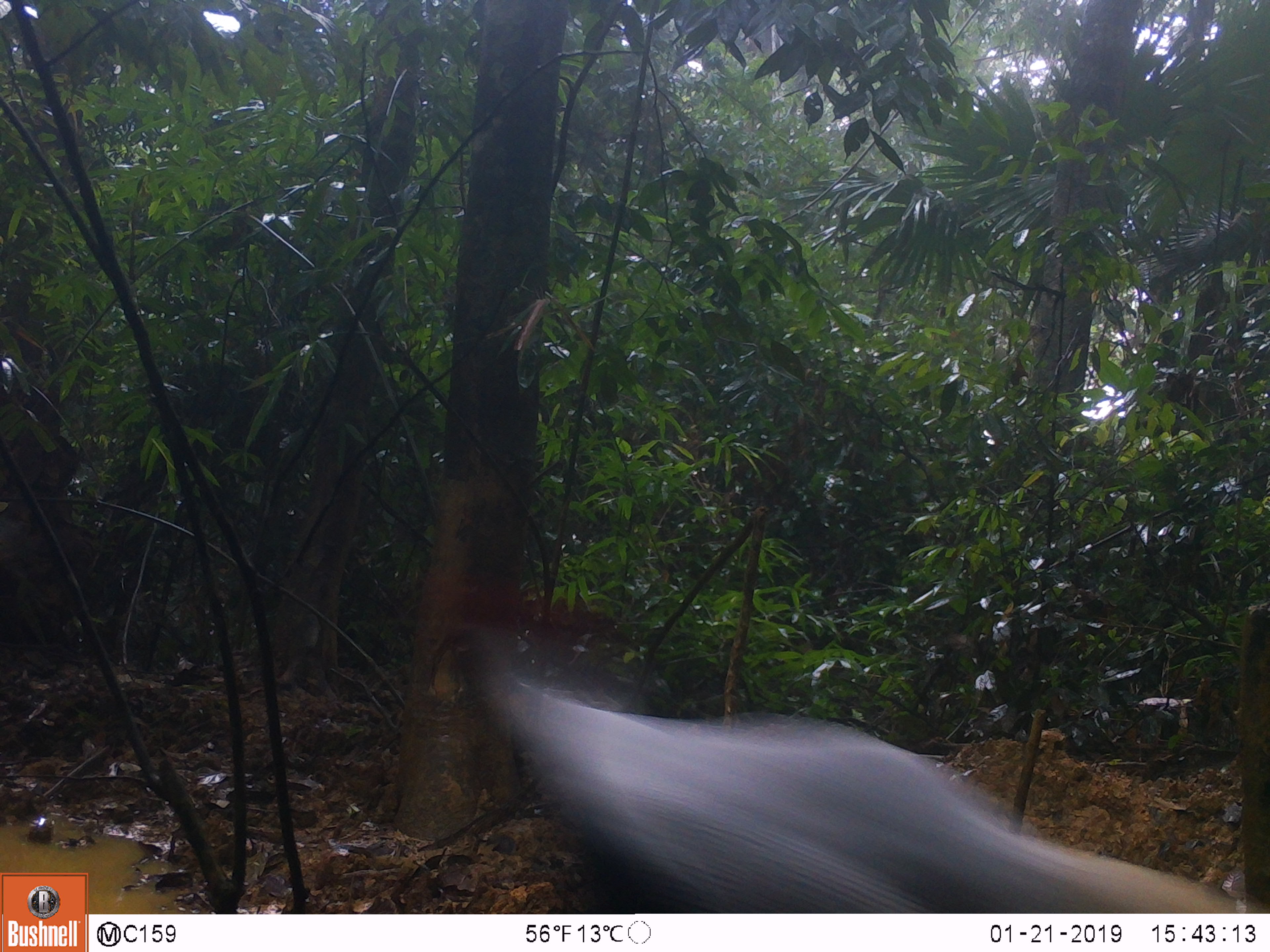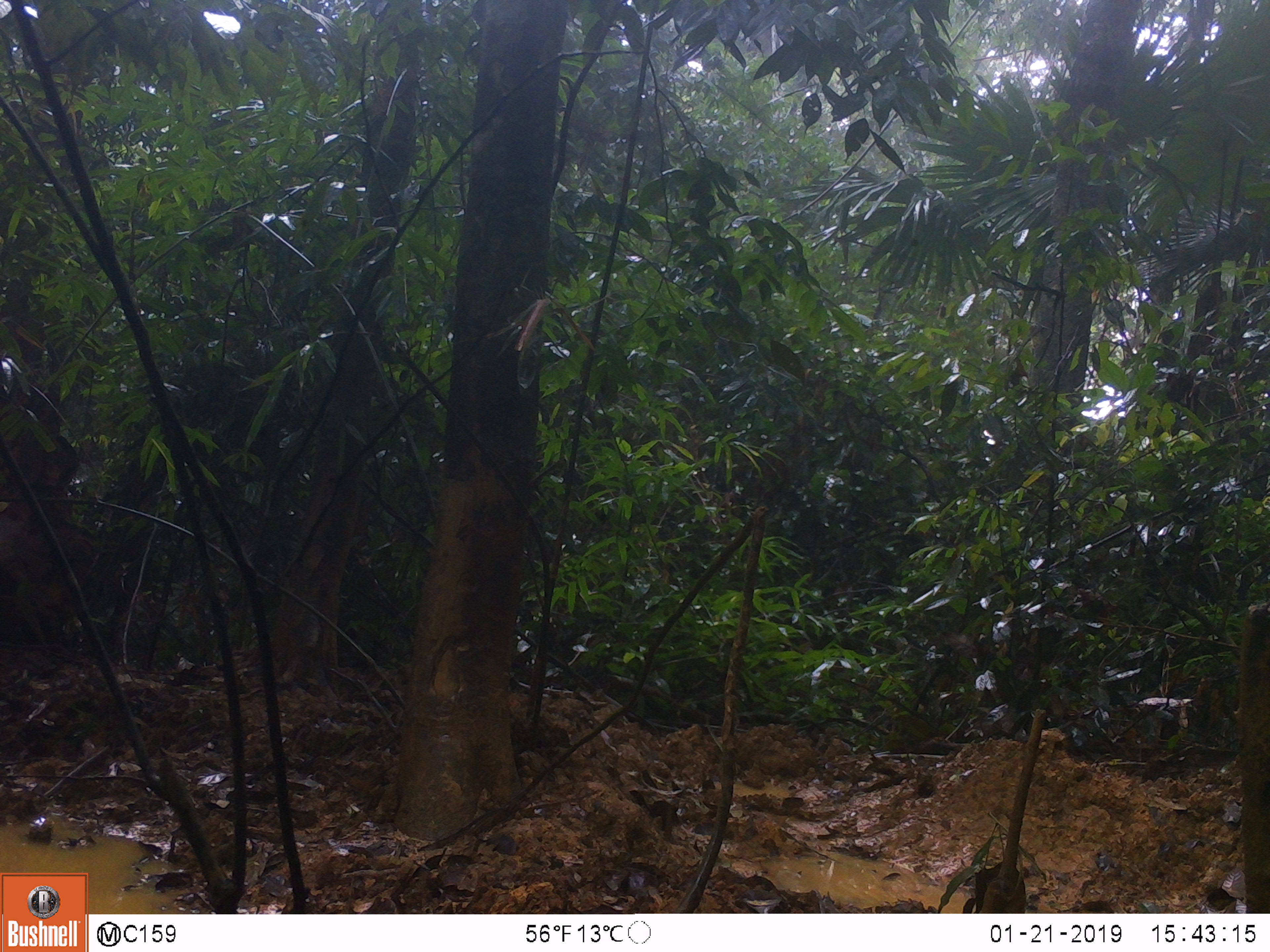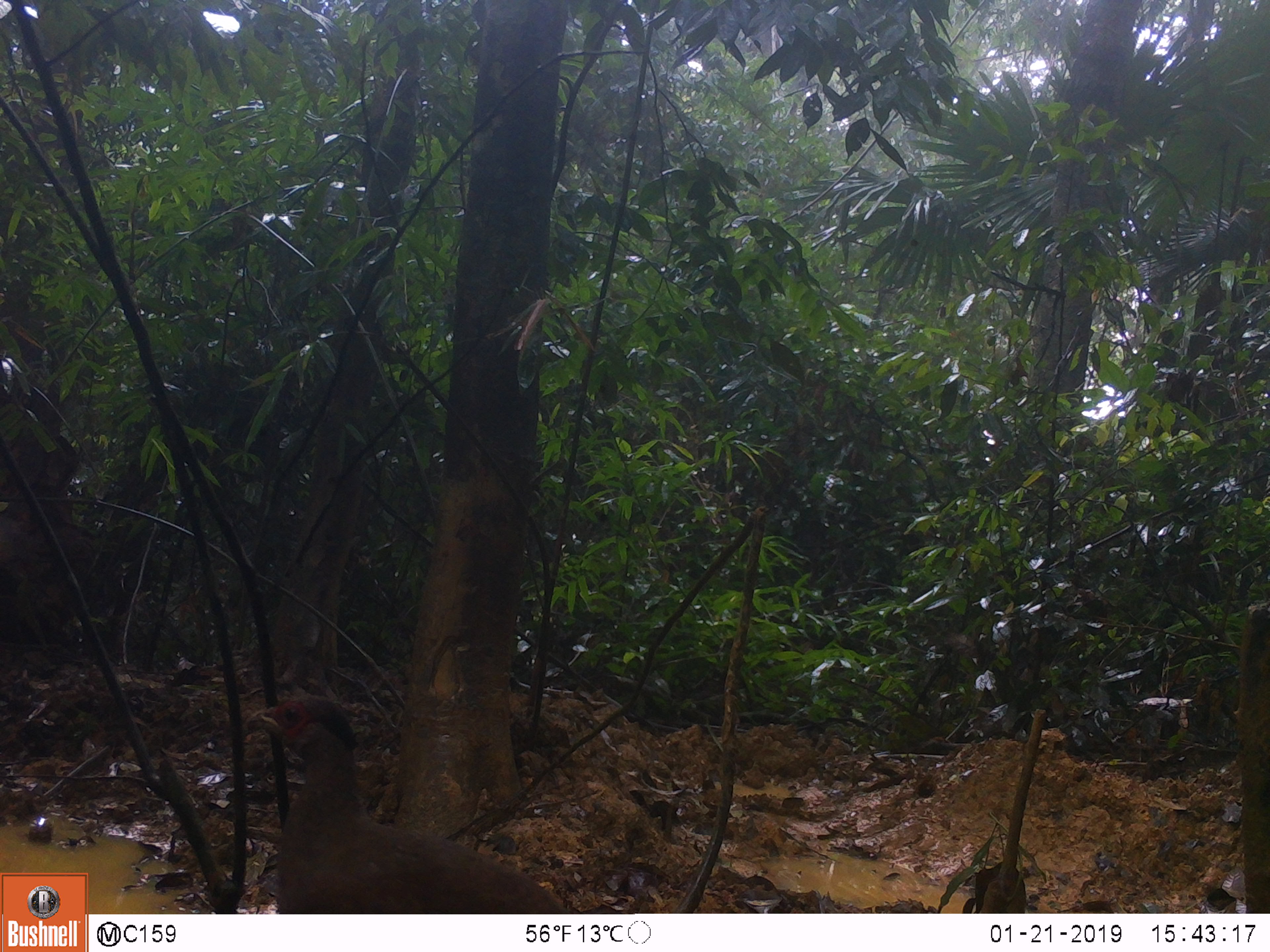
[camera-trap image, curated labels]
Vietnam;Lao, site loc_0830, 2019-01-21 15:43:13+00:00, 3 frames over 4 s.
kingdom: Animalia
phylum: Chordata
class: Aves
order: Galliformes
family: Phasianidae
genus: Lophura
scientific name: Lophura nycthemera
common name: silver pheasant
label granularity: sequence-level